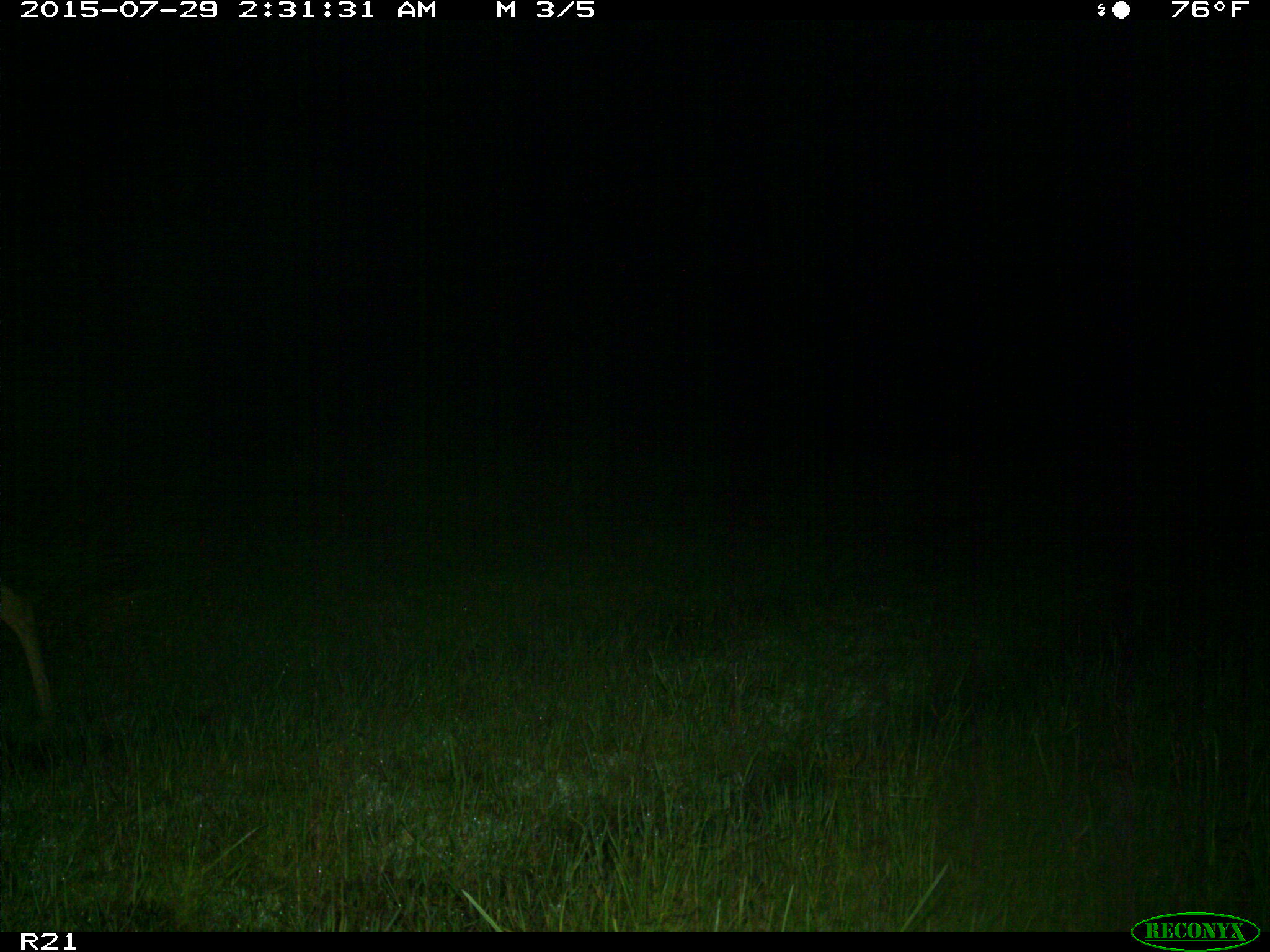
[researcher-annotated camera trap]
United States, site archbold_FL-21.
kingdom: Animalia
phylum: Chordata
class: Mammalia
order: Artiodactyla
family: Cervidae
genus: Odocoileus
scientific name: Odocoileus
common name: deer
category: unidentified deer